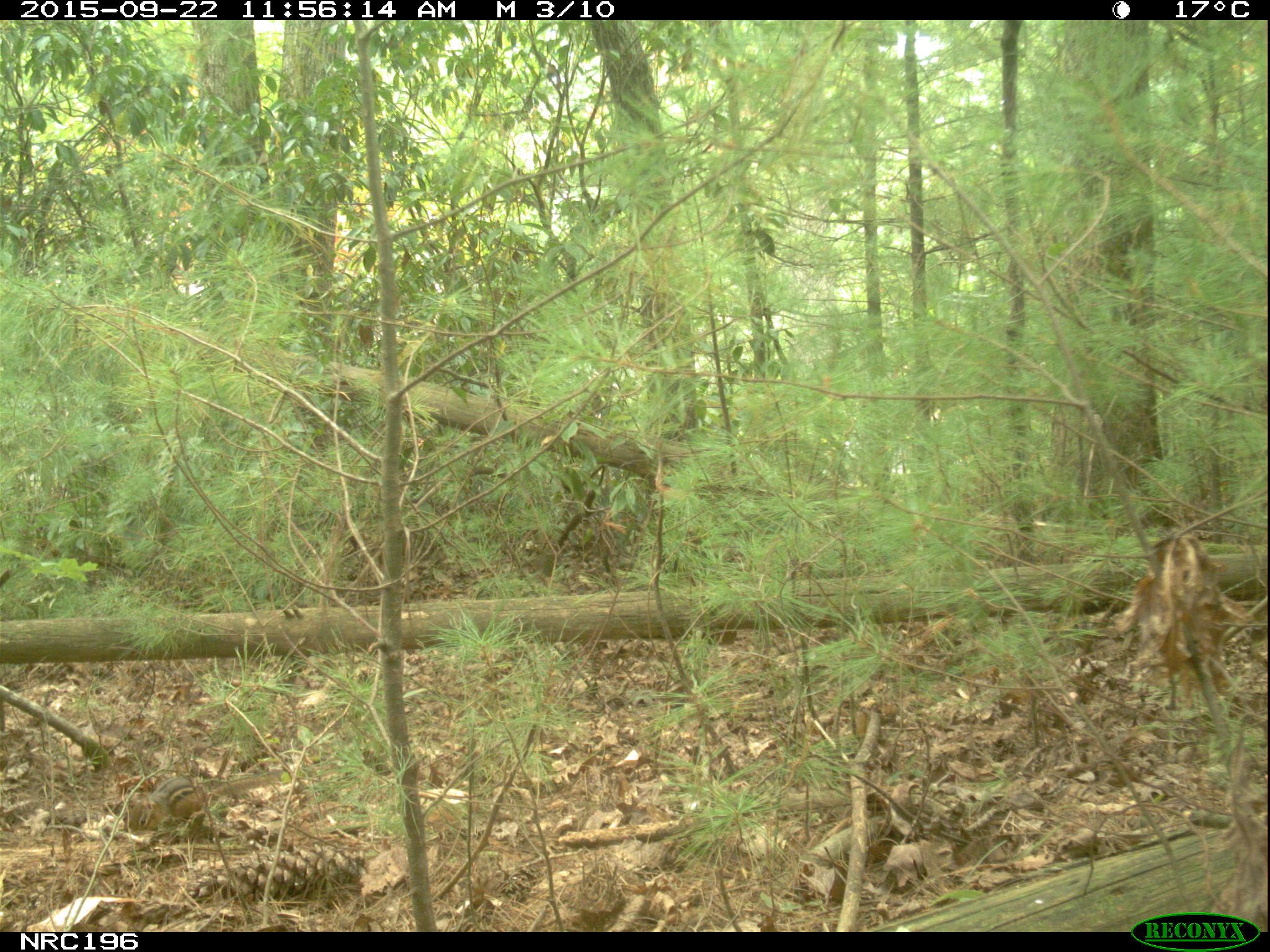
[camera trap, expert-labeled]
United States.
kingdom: Animalia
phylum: Chordata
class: Mammalia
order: Rodentia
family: Sciuridae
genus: Tamias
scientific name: Tamias striatus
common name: eastern chipmunk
Eastern Chipmunk (Tamias striatus).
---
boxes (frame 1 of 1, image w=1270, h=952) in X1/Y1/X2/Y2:
Eastern Chipmunk: 120/762/271/844